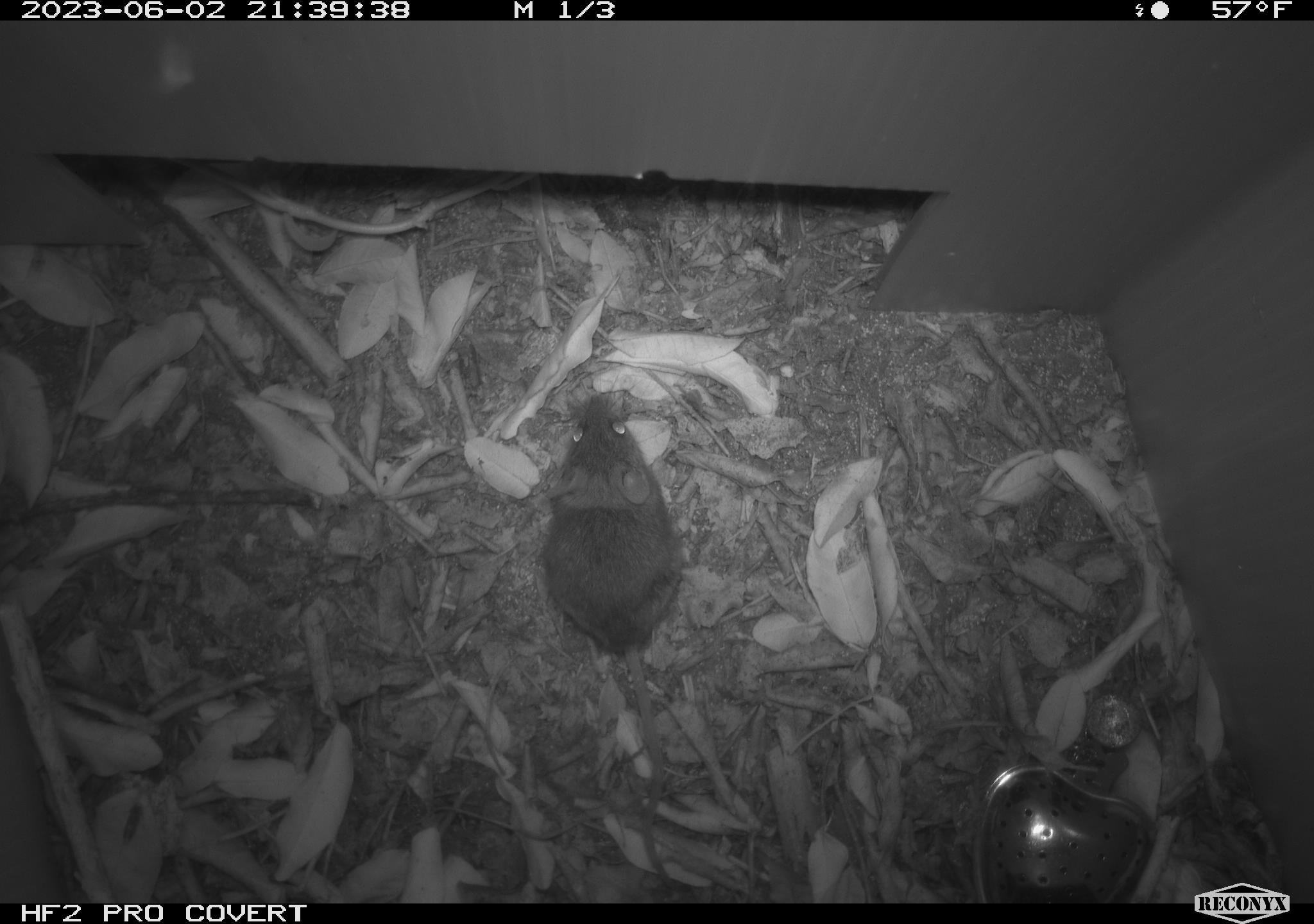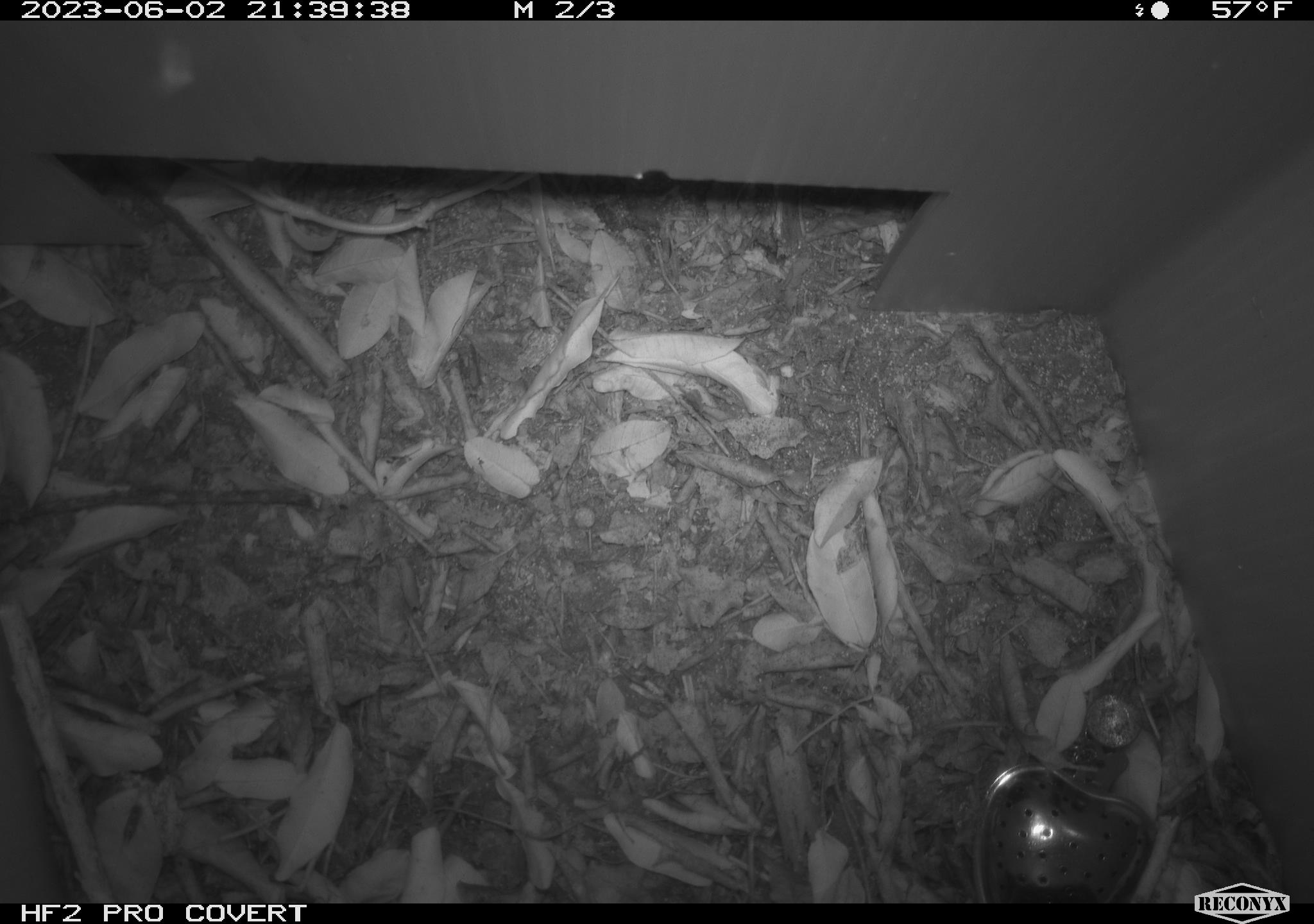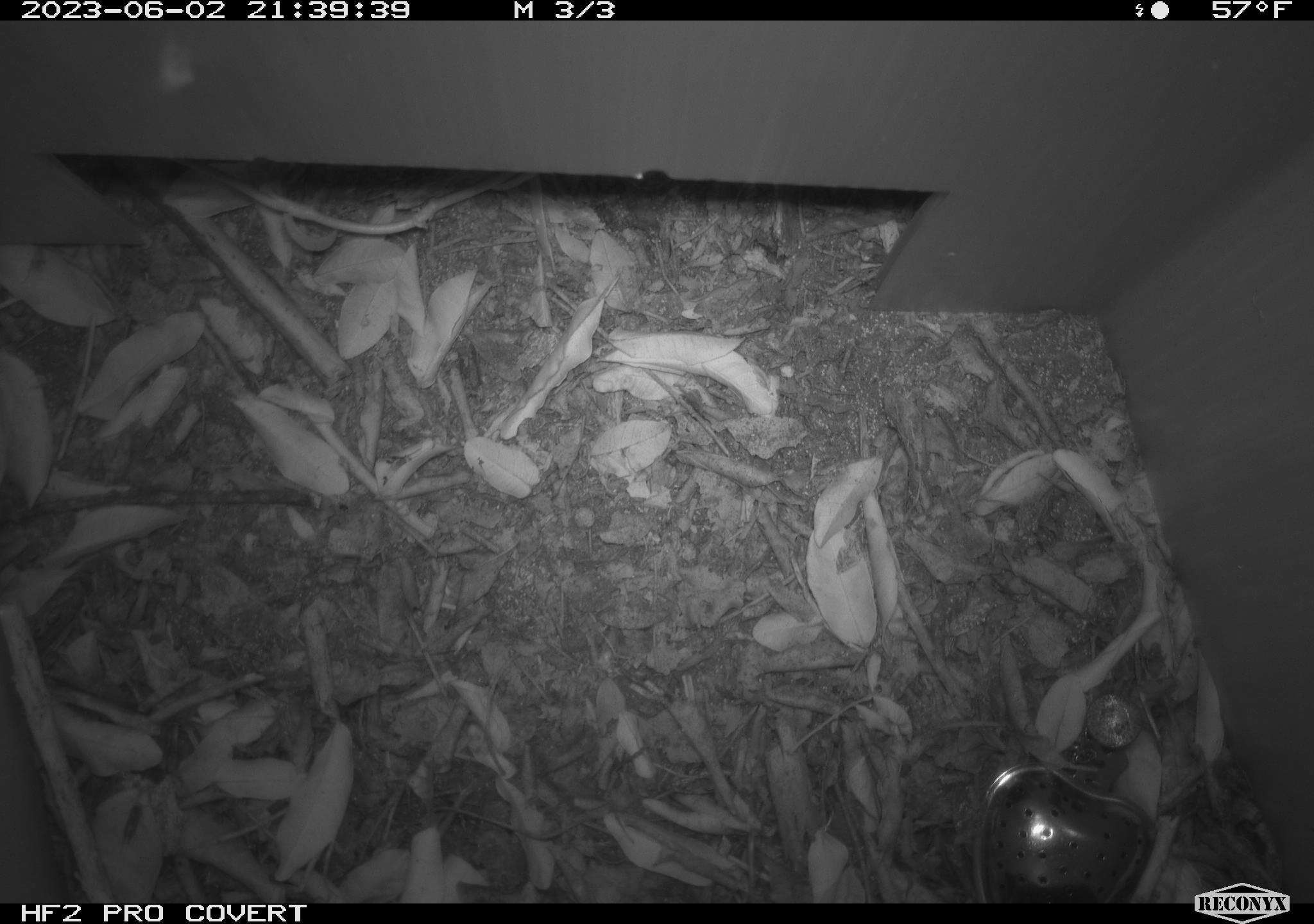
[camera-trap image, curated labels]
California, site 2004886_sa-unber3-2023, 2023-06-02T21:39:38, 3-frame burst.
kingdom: Animalia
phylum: Chordata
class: Mammalia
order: Rodentia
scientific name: Rodentia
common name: mouse species